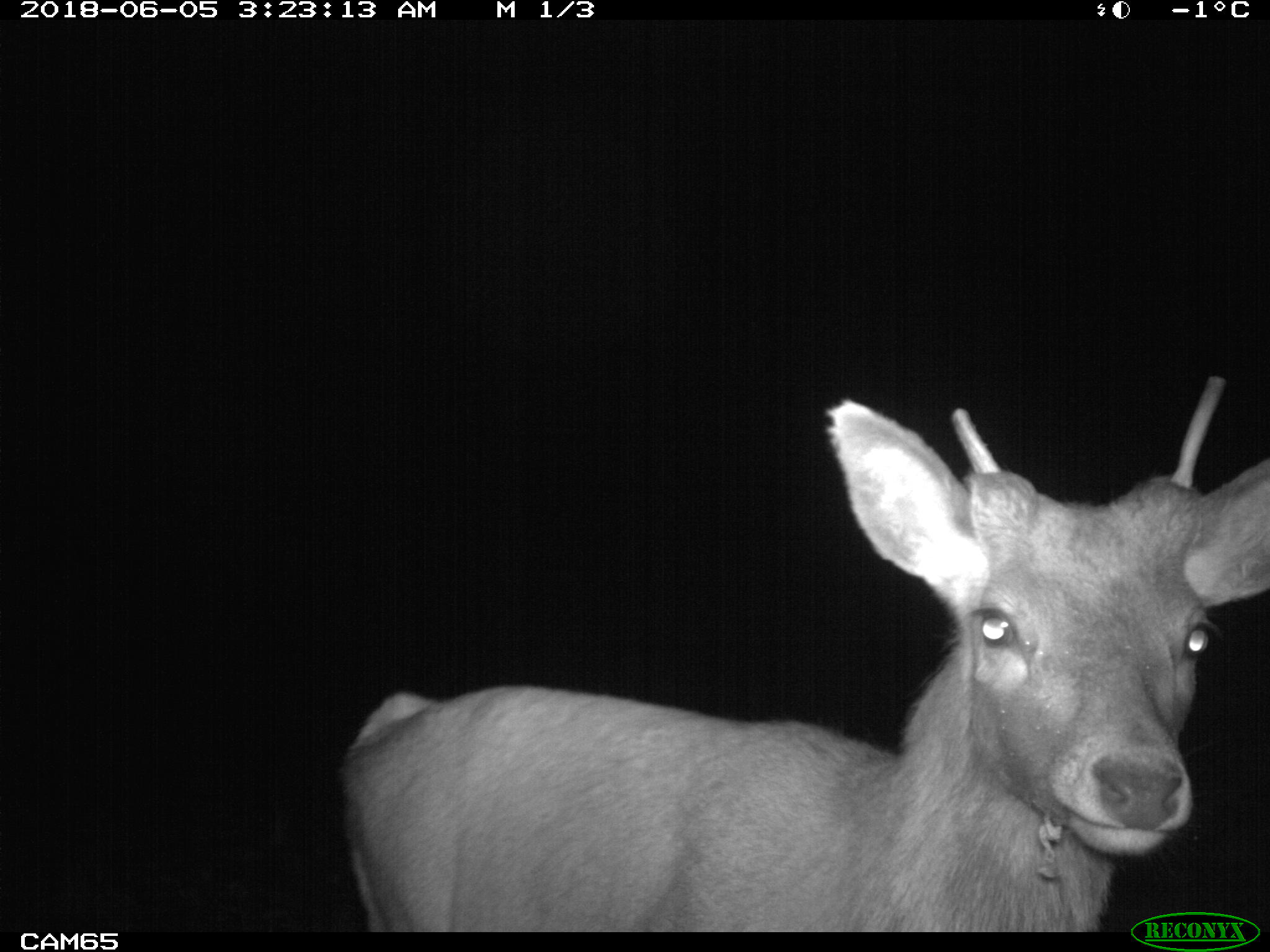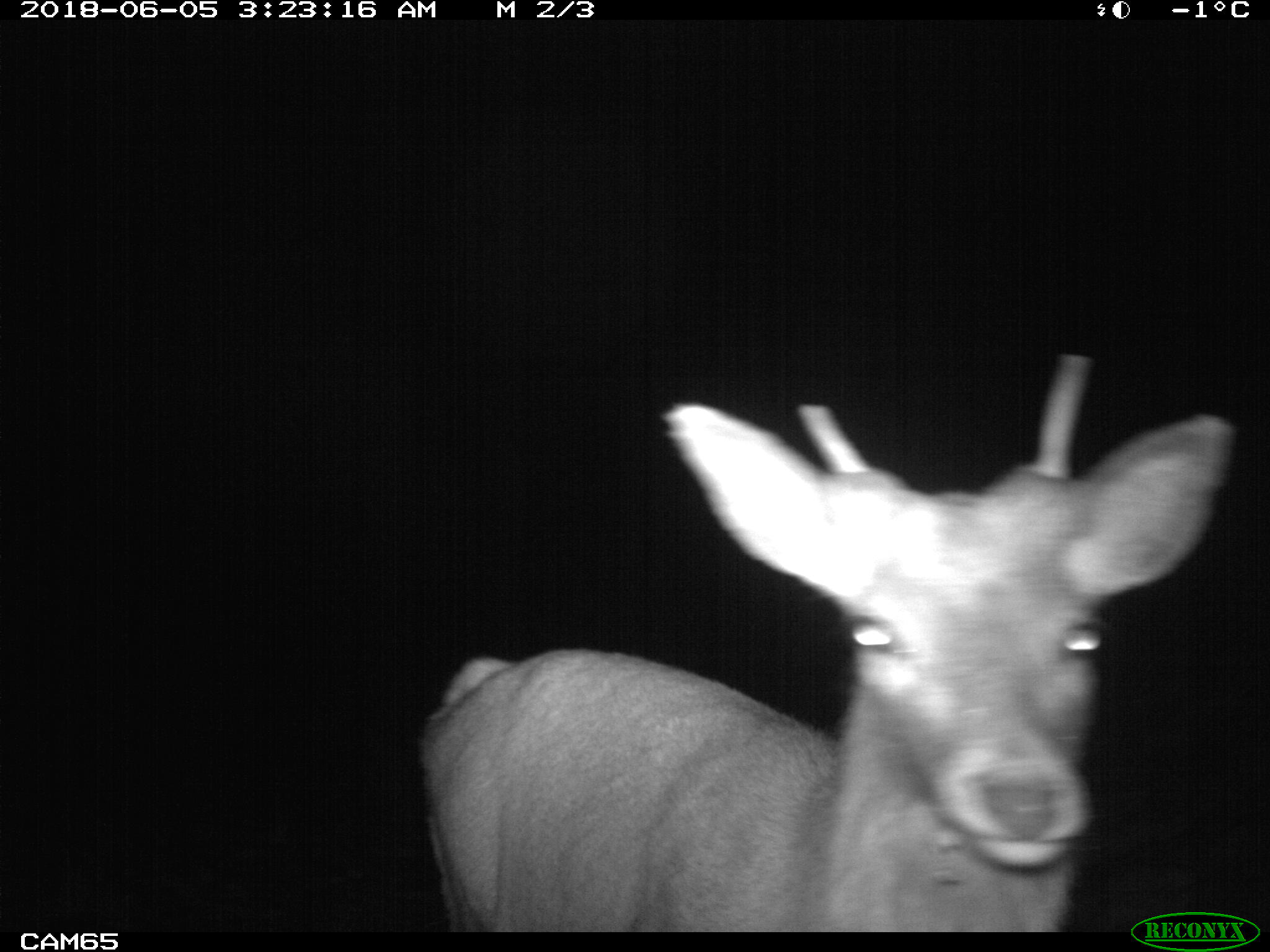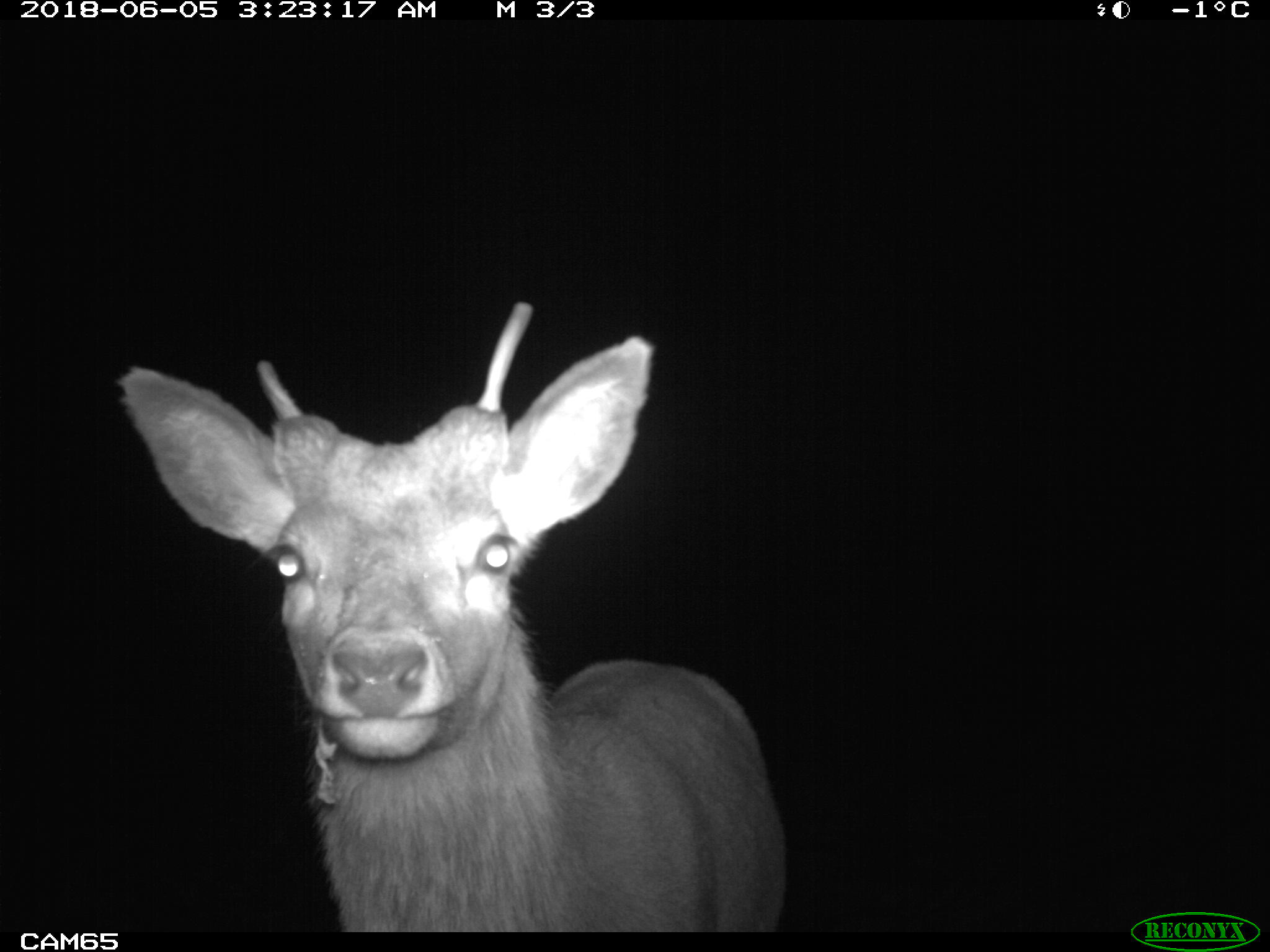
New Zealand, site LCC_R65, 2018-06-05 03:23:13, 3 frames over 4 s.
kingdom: Animalia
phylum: Chordata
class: Mammalia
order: Artiodactyla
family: Cervidae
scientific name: Cervidae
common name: deer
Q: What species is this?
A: Deer (Cervidae).